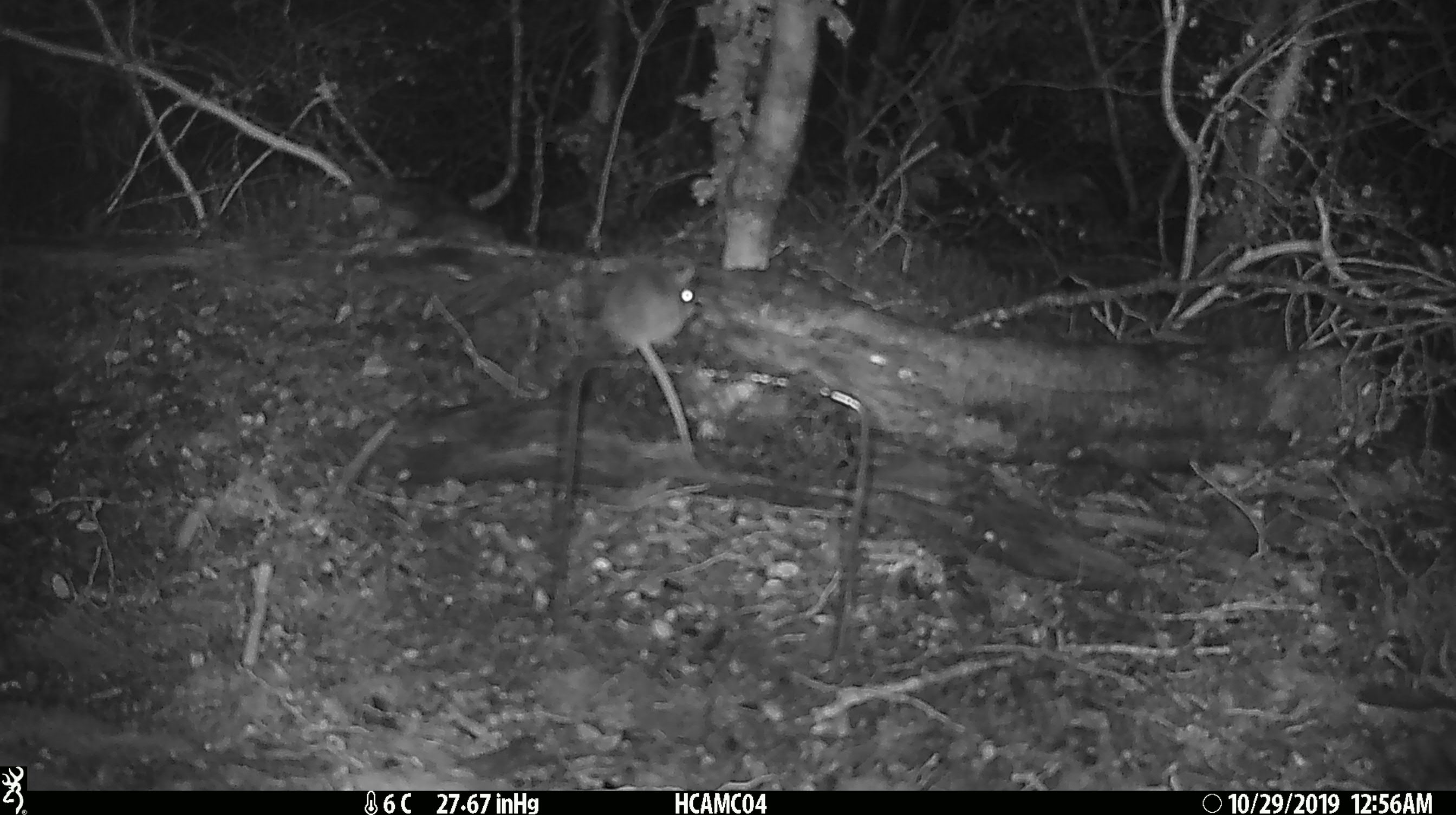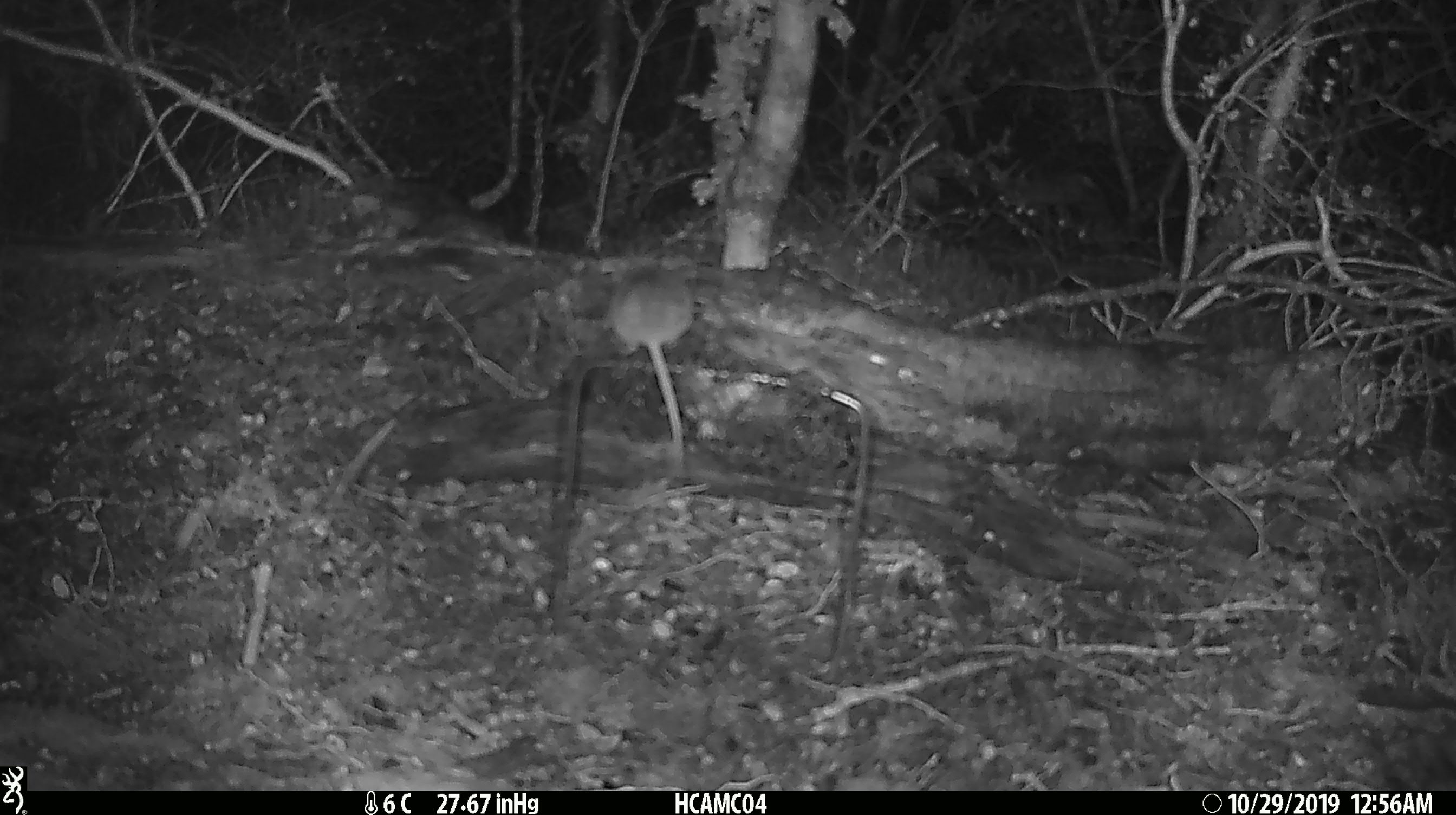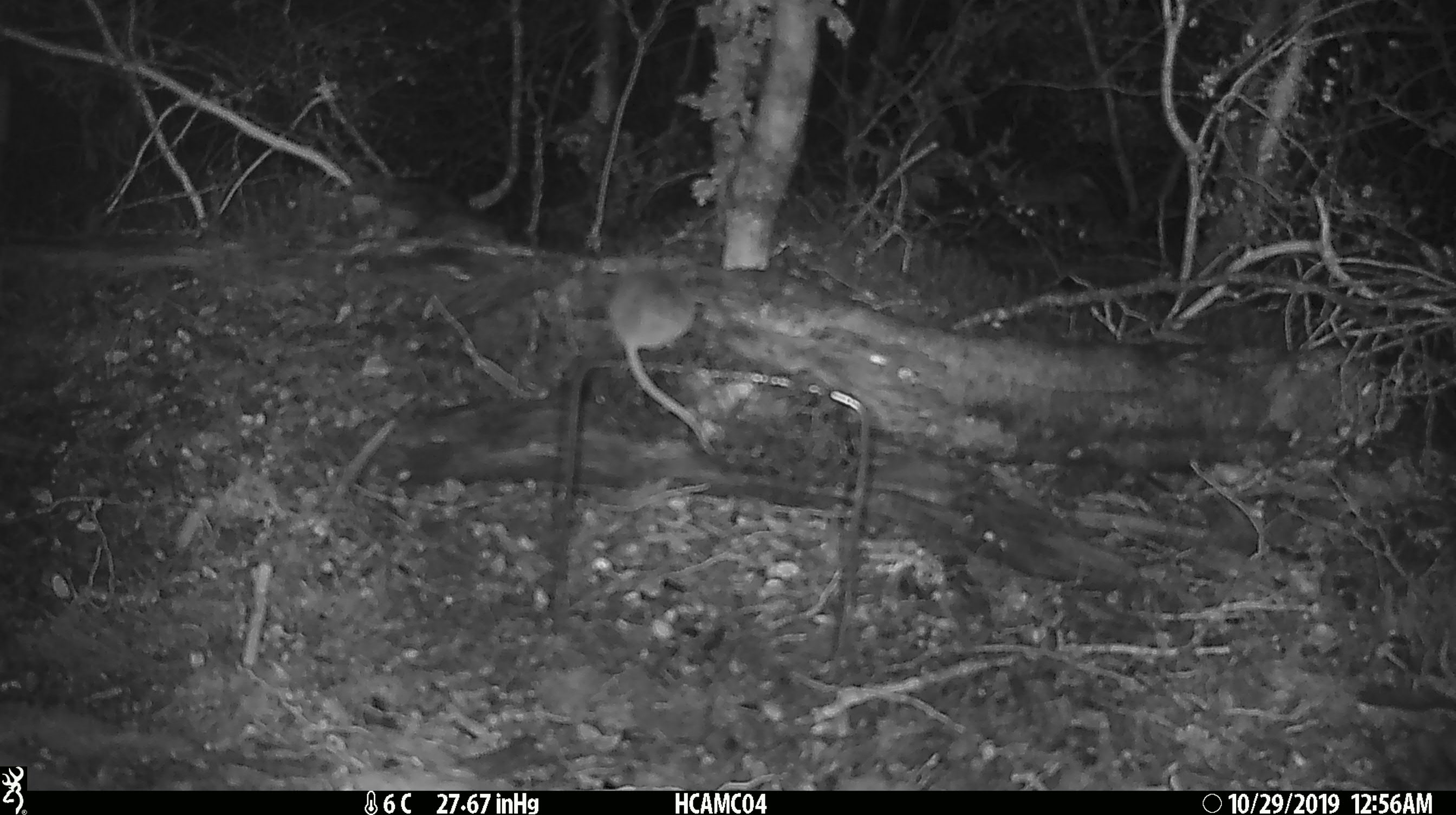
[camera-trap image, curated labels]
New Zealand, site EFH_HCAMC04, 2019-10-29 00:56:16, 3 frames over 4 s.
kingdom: Animalia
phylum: Chordata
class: Mammalia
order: Rodentia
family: Muridae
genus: Mus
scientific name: Mus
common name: mouse